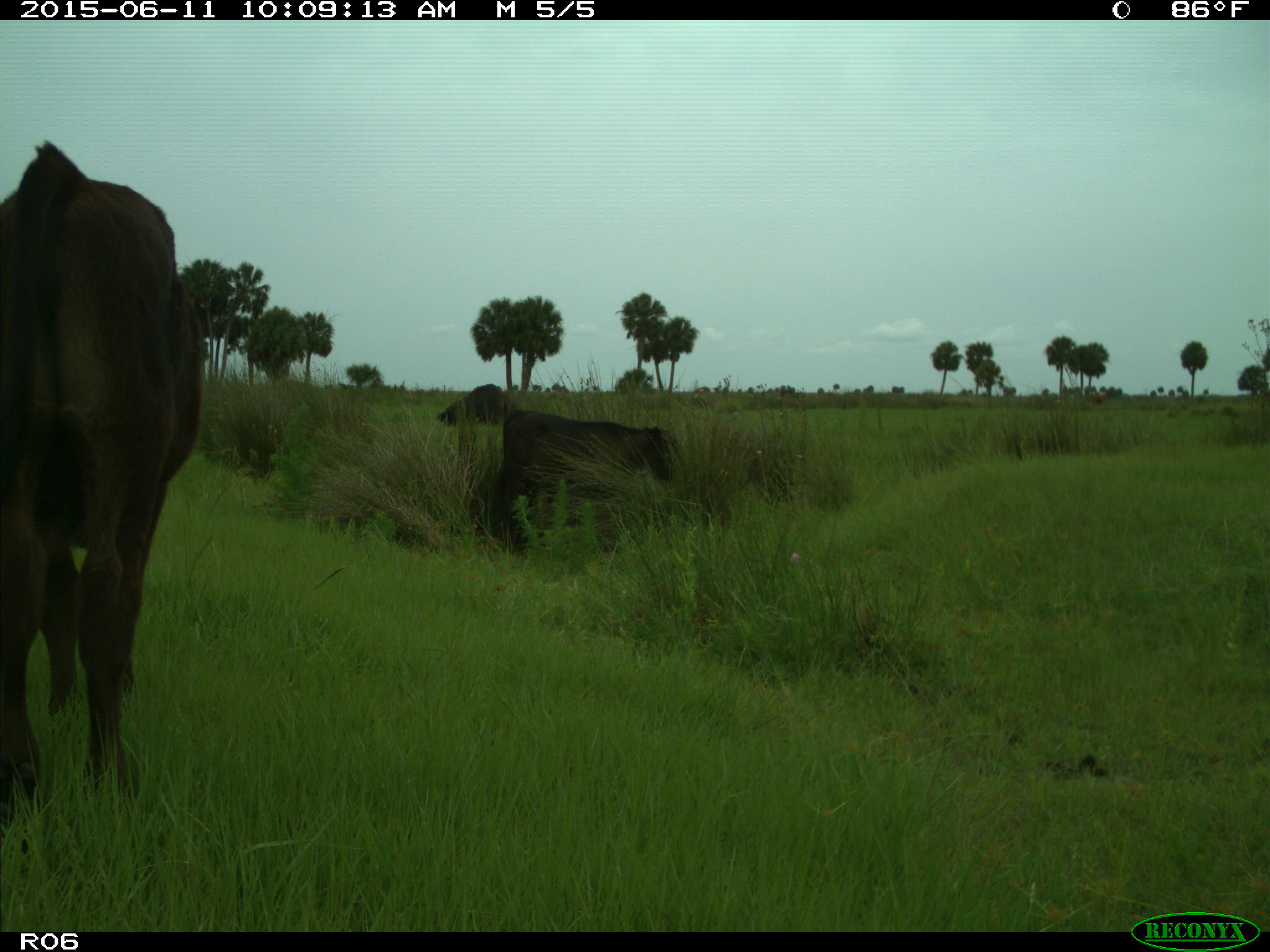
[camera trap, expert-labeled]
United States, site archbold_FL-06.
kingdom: Animalia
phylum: Chordata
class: Mammalia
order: Artiodactyla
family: Bovidae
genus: Bos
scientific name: Bos taurus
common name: domestic cow